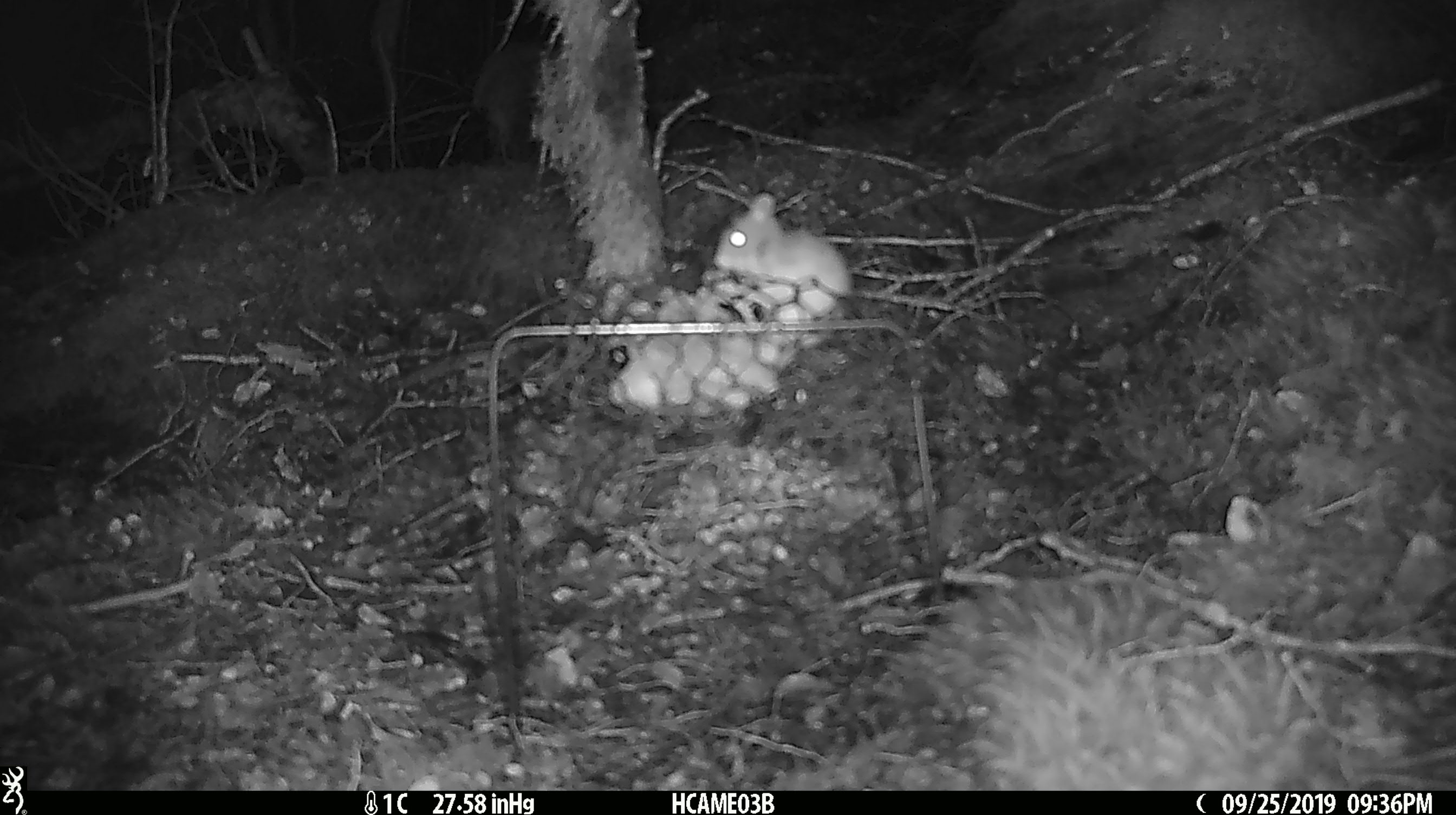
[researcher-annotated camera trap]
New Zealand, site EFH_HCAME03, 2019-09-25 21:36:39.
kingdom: Animalia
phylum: Chordata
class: Mammalia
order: Rodentia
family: Muridae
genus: Mus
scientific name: Mus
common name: mouse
Mouse (Mus).